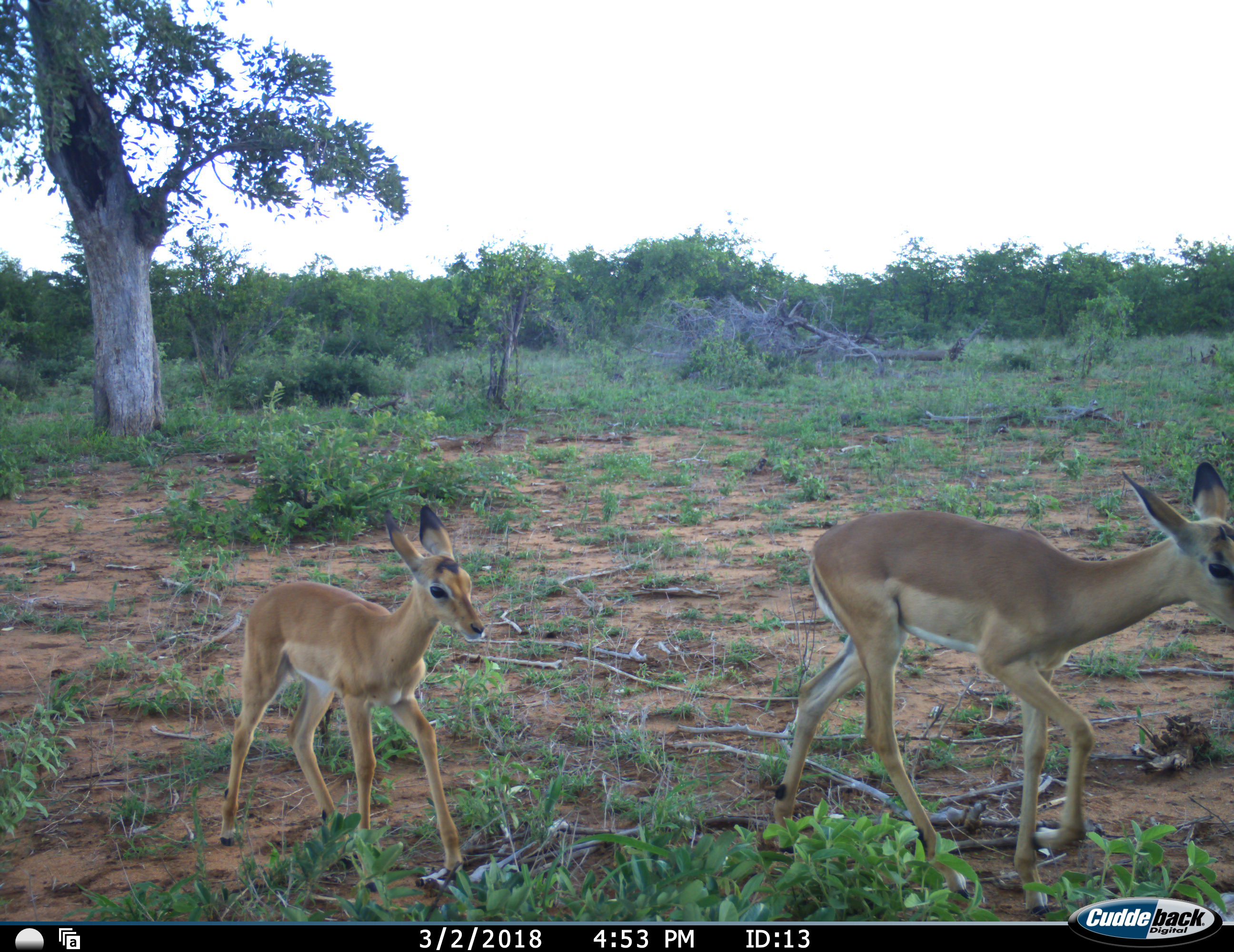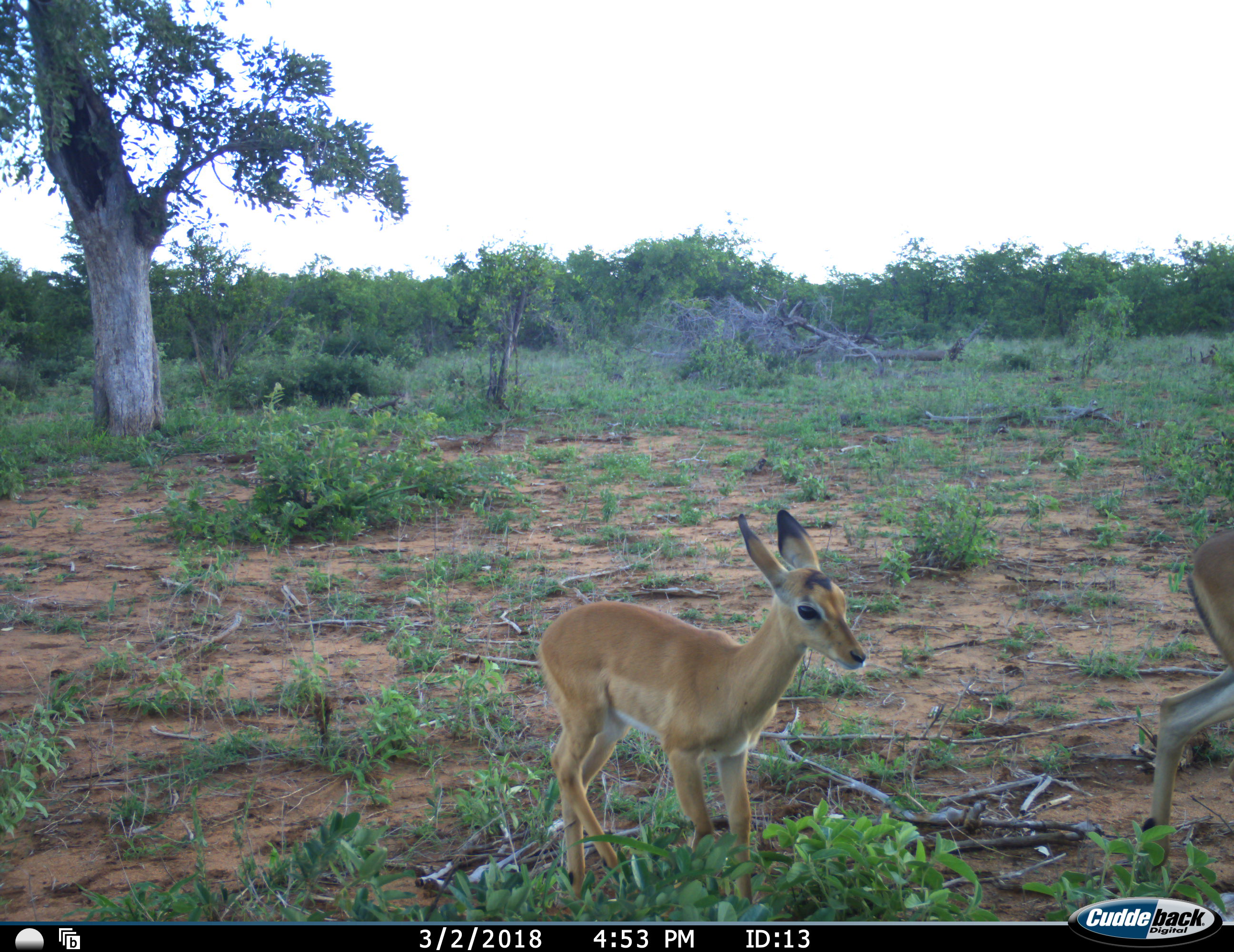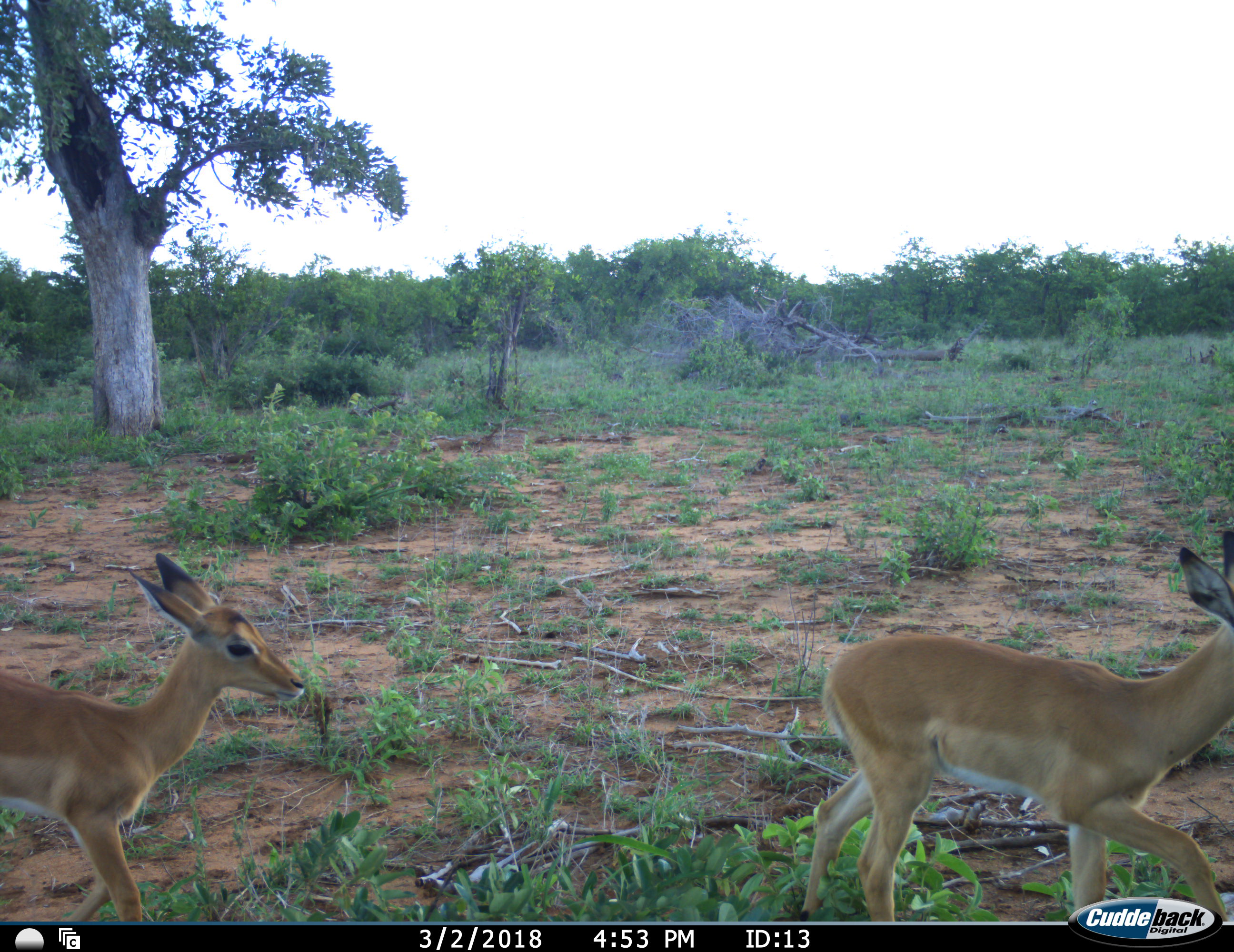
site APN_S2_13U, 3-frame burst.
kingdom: Animalia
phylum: Chordata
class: Mammalia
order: Artiodactyla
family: Bovidae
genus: Aepyceros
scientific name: Aepyceros melampus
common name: impala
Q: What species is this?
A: Impala (Aepyceros melampus).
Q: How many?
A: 2.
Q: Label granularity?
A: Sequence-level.